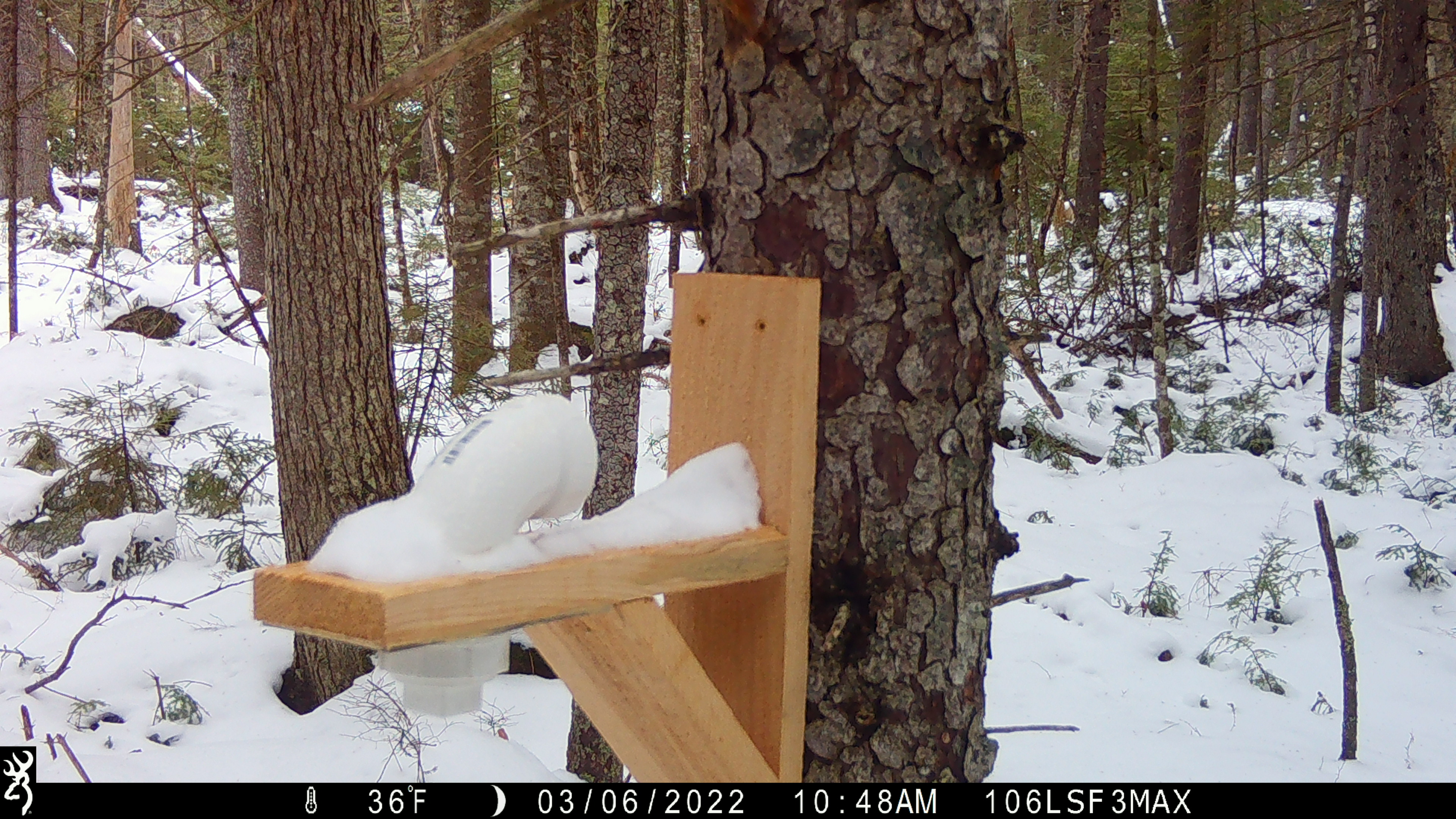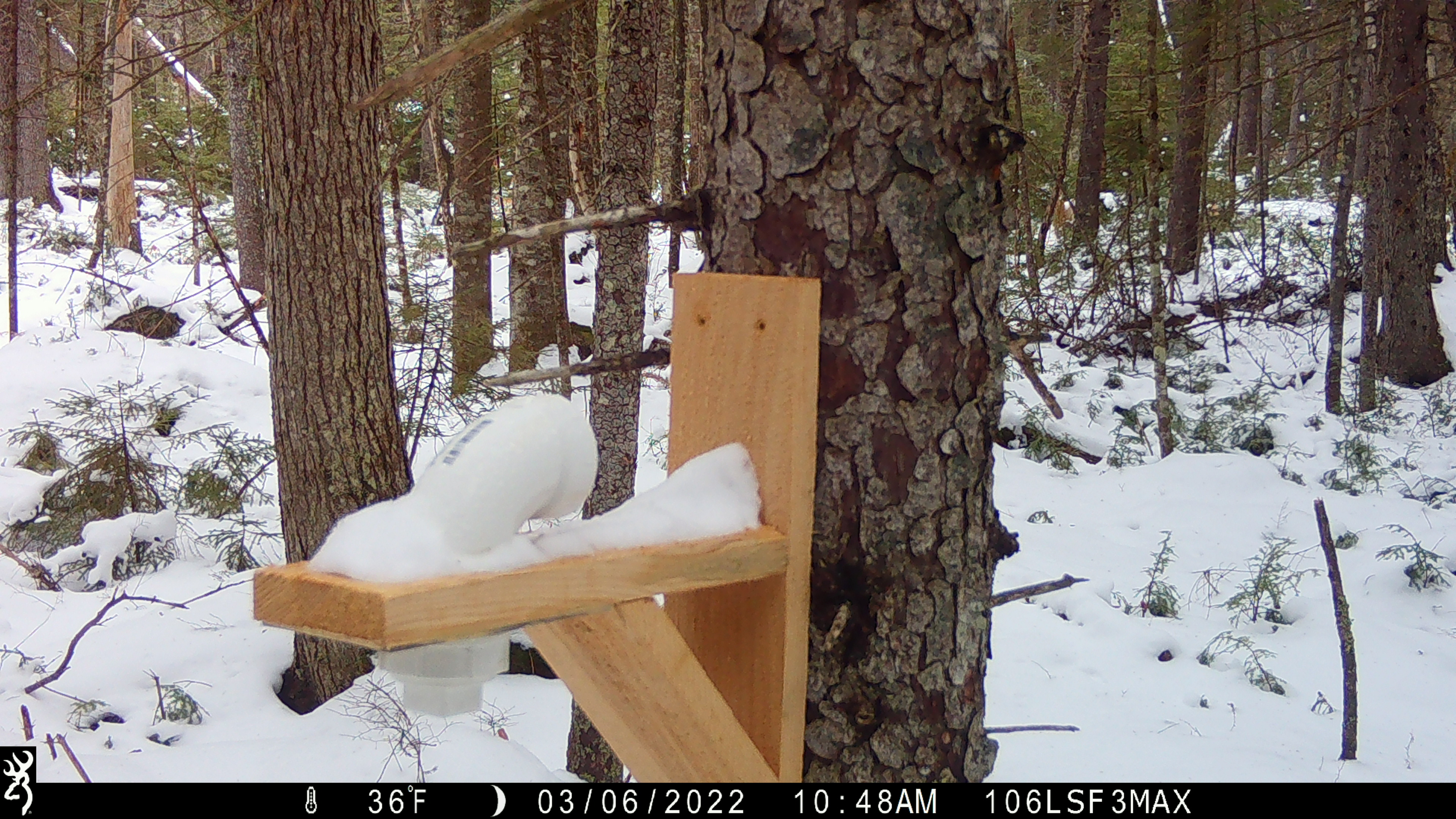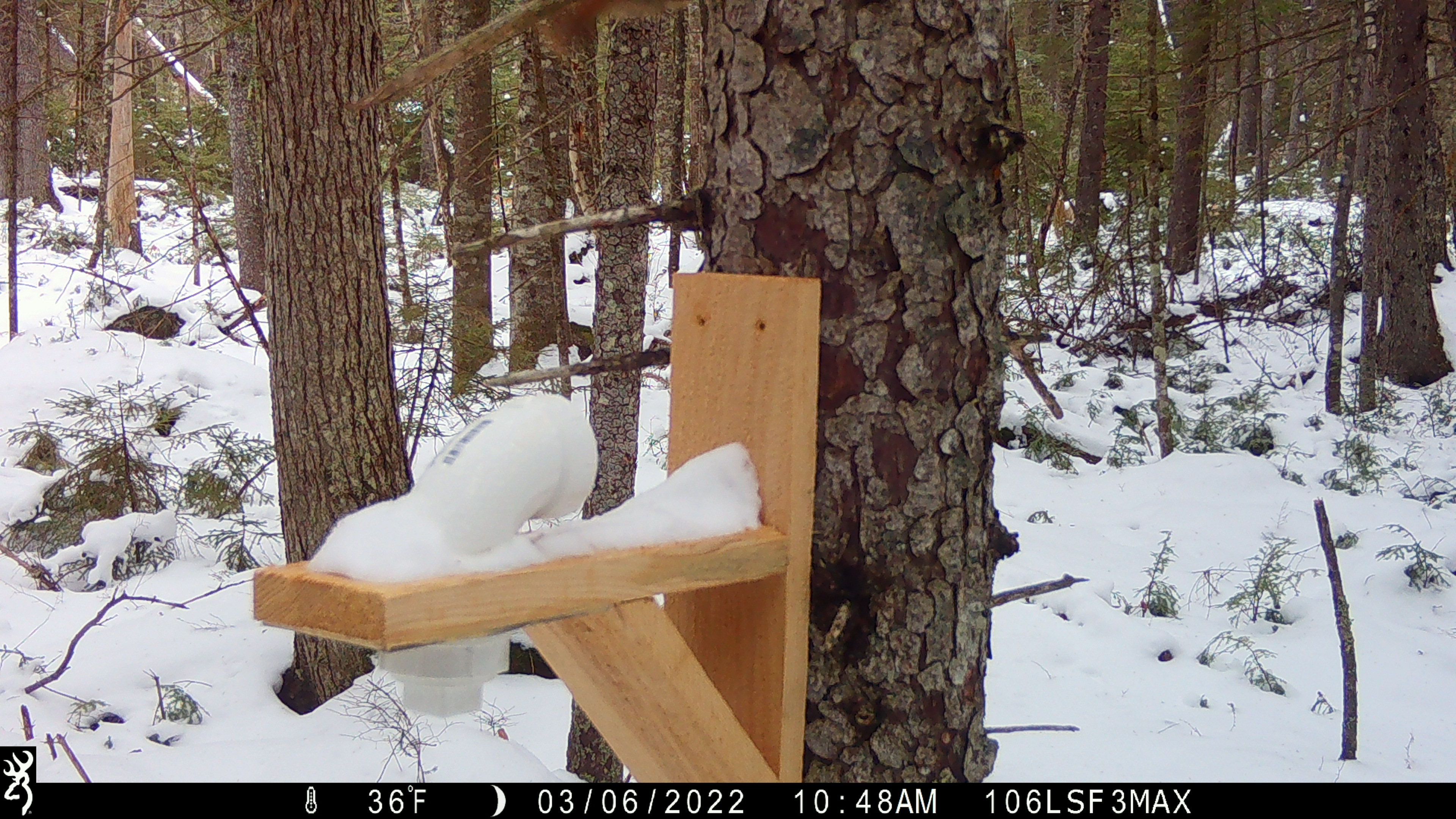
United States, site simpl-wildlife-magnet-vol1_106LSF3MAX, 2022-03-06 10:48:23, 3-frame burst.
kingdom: Animalia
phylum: Chordata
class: Mammalia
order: Rodentia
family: Sciuridae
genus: Tamiasciurus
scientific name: Tamiasciurus hudsonicus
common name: red squirrel